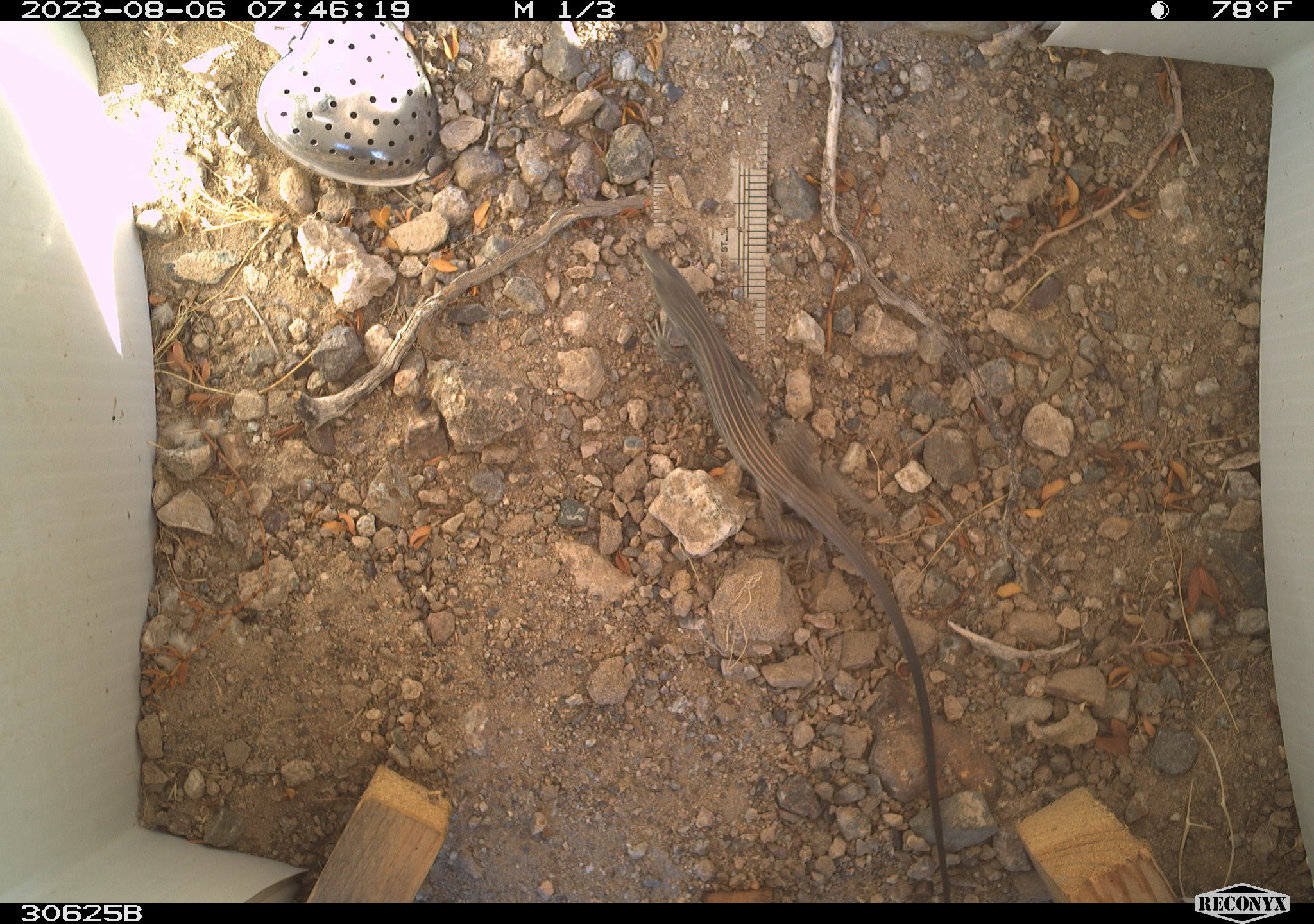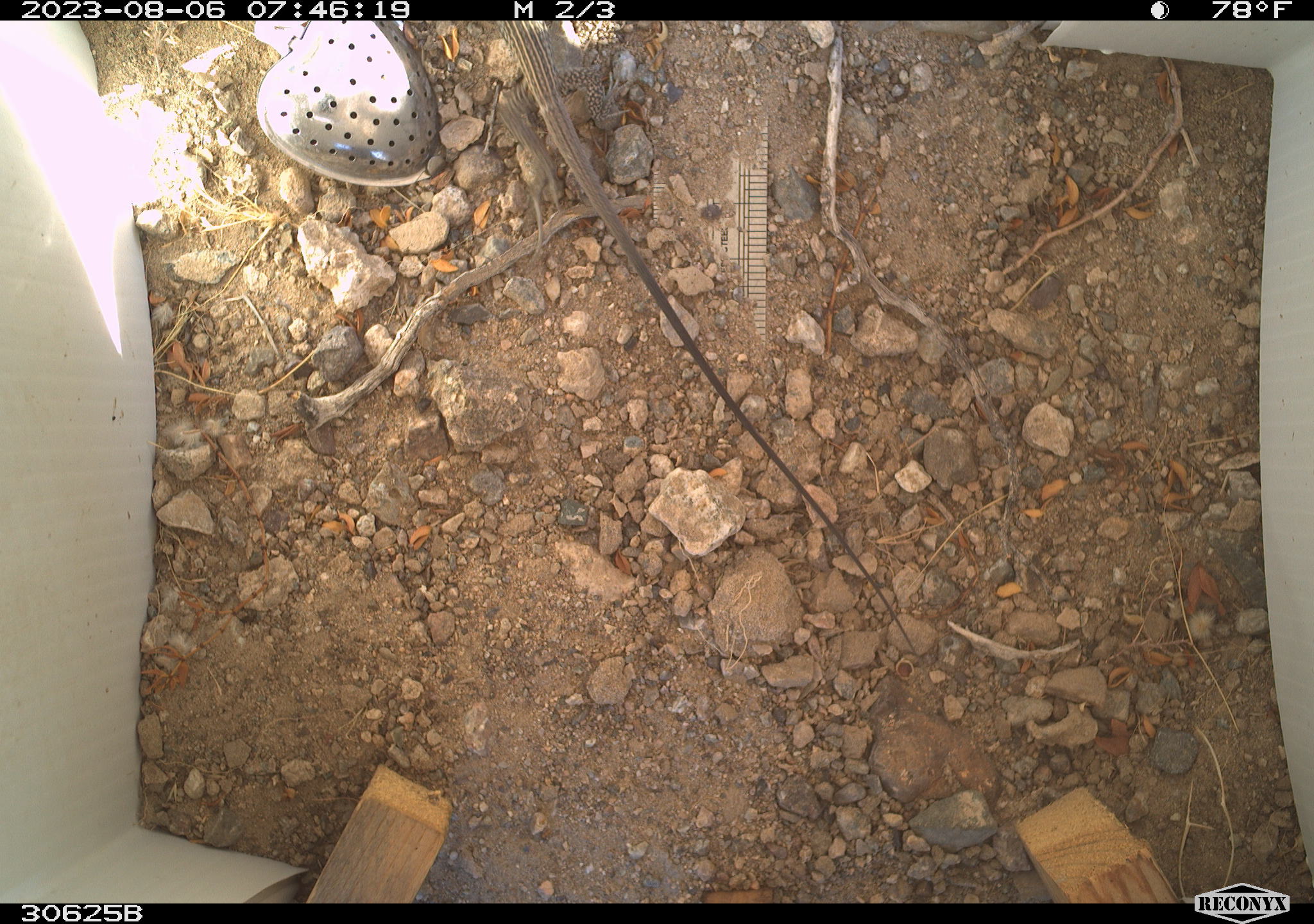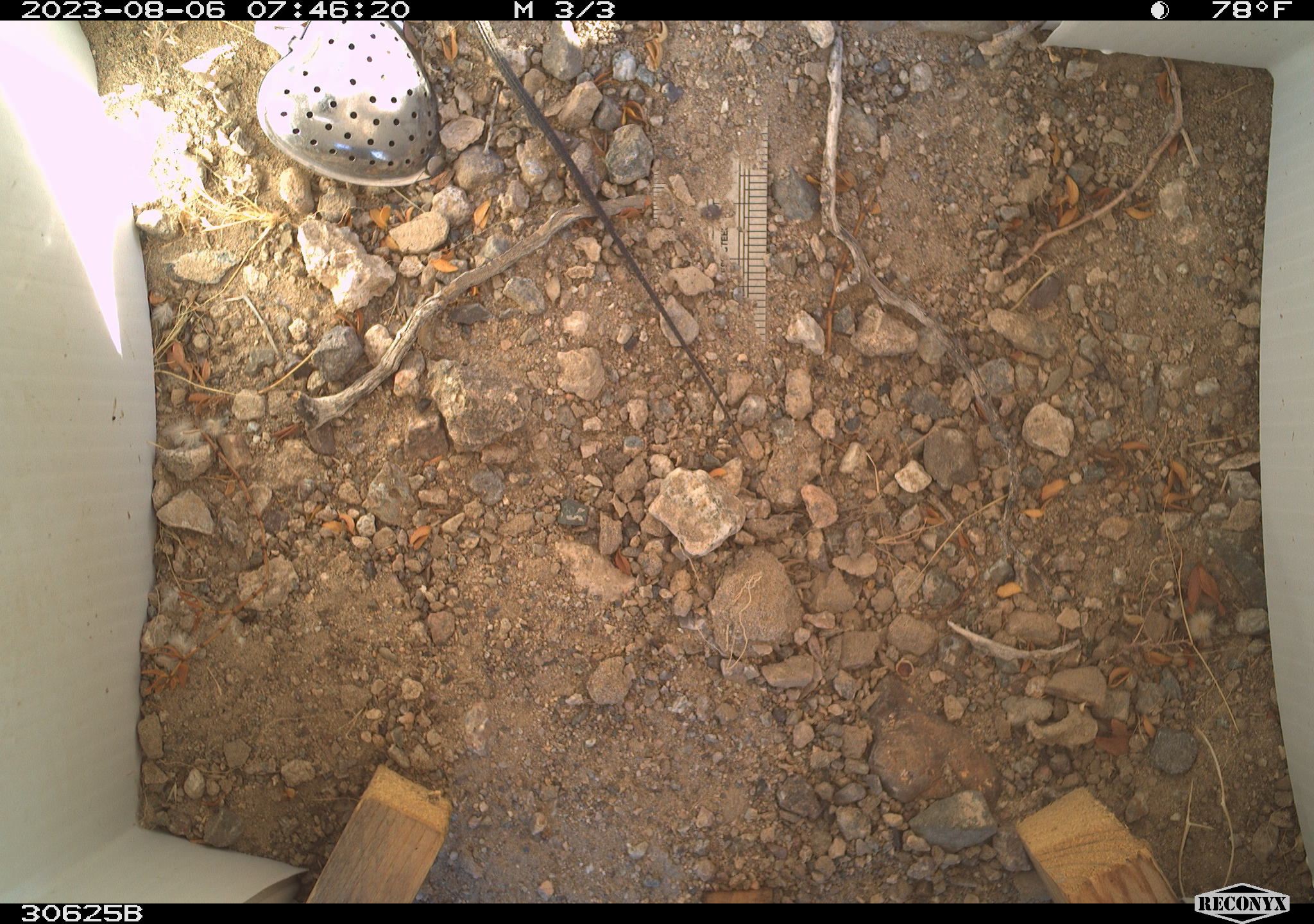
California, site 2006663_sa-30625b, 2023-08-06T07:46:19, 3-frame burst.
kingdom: Animalia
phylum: Chordata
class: Reptilia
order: Squamata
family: Teiidae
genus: Aspidoscelis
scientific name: Aspidoscelis tigris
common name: western whiptail